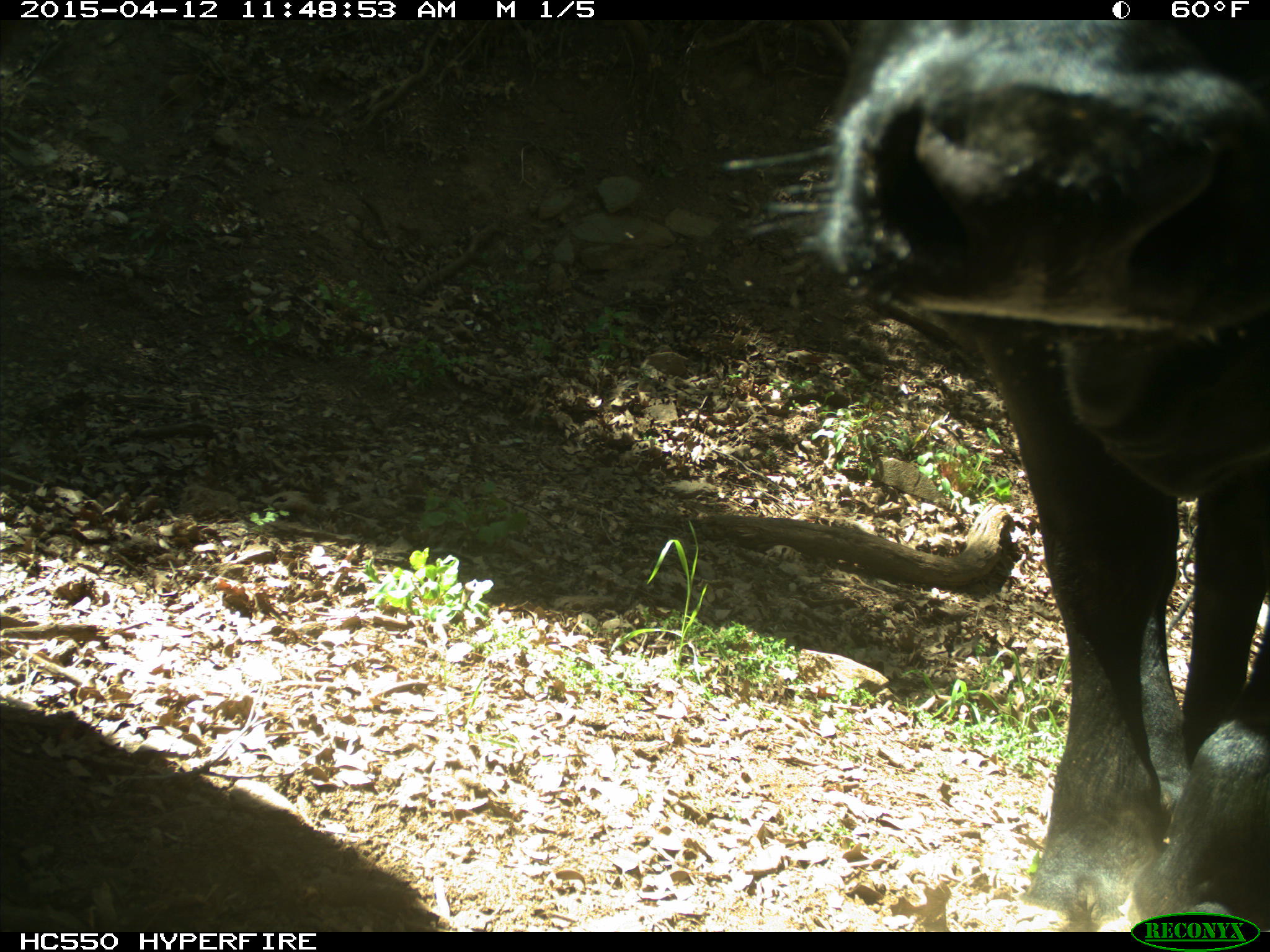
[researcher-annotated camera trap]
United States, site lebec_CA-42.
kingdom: Animalia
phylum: Chordata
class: Mammalia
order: Artiodactyla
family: Bovidae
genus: Bos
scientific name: Bos taurus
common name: domestic cow